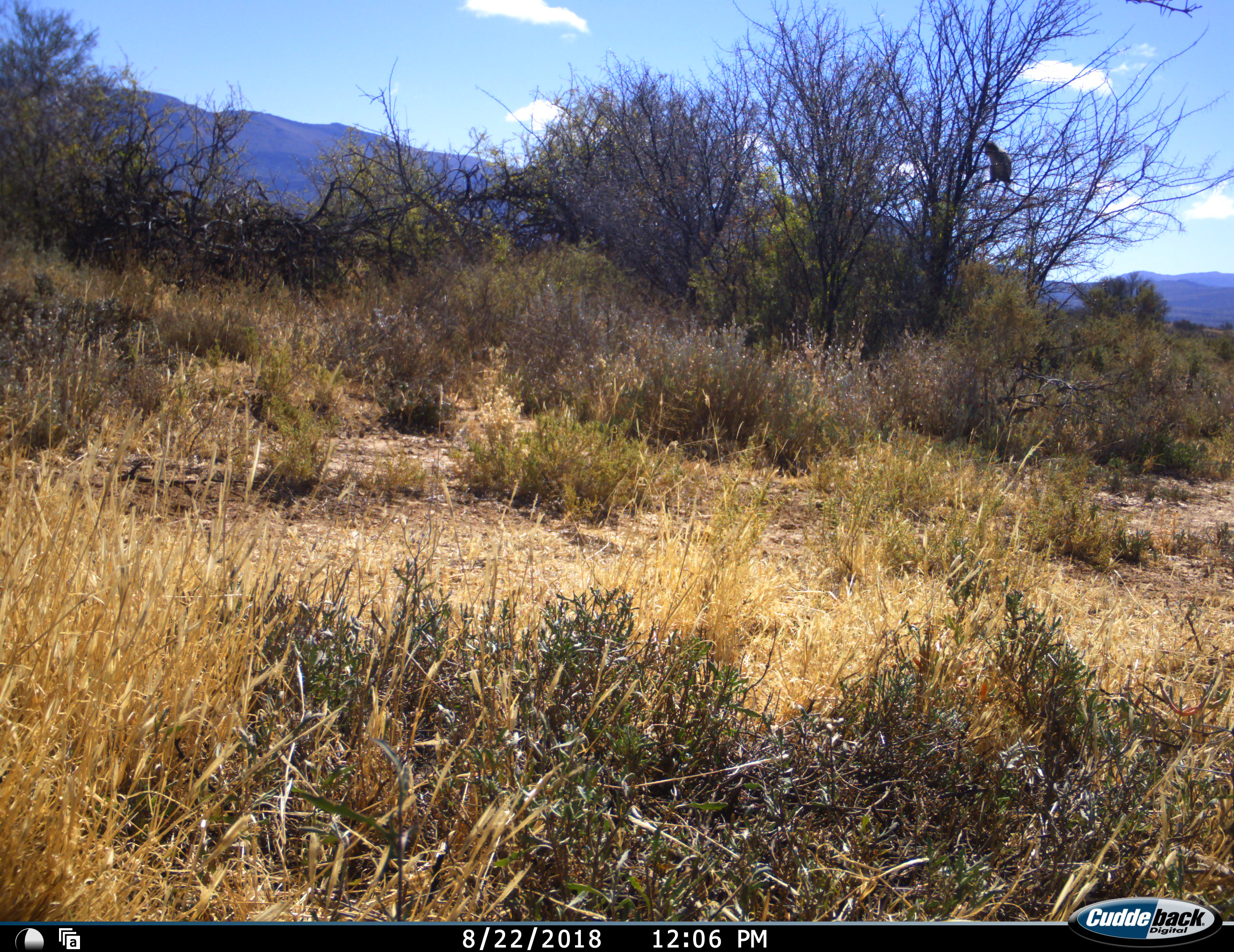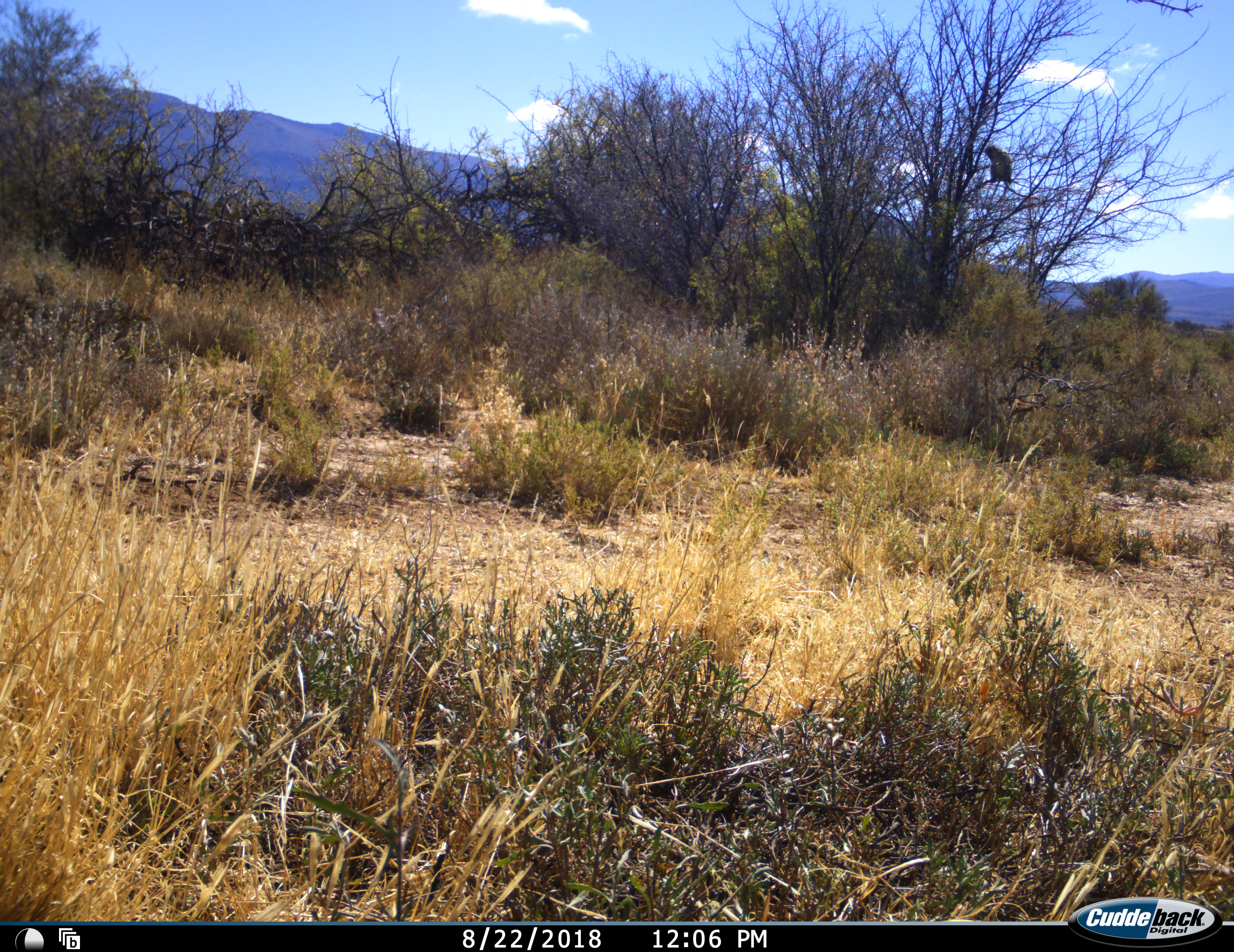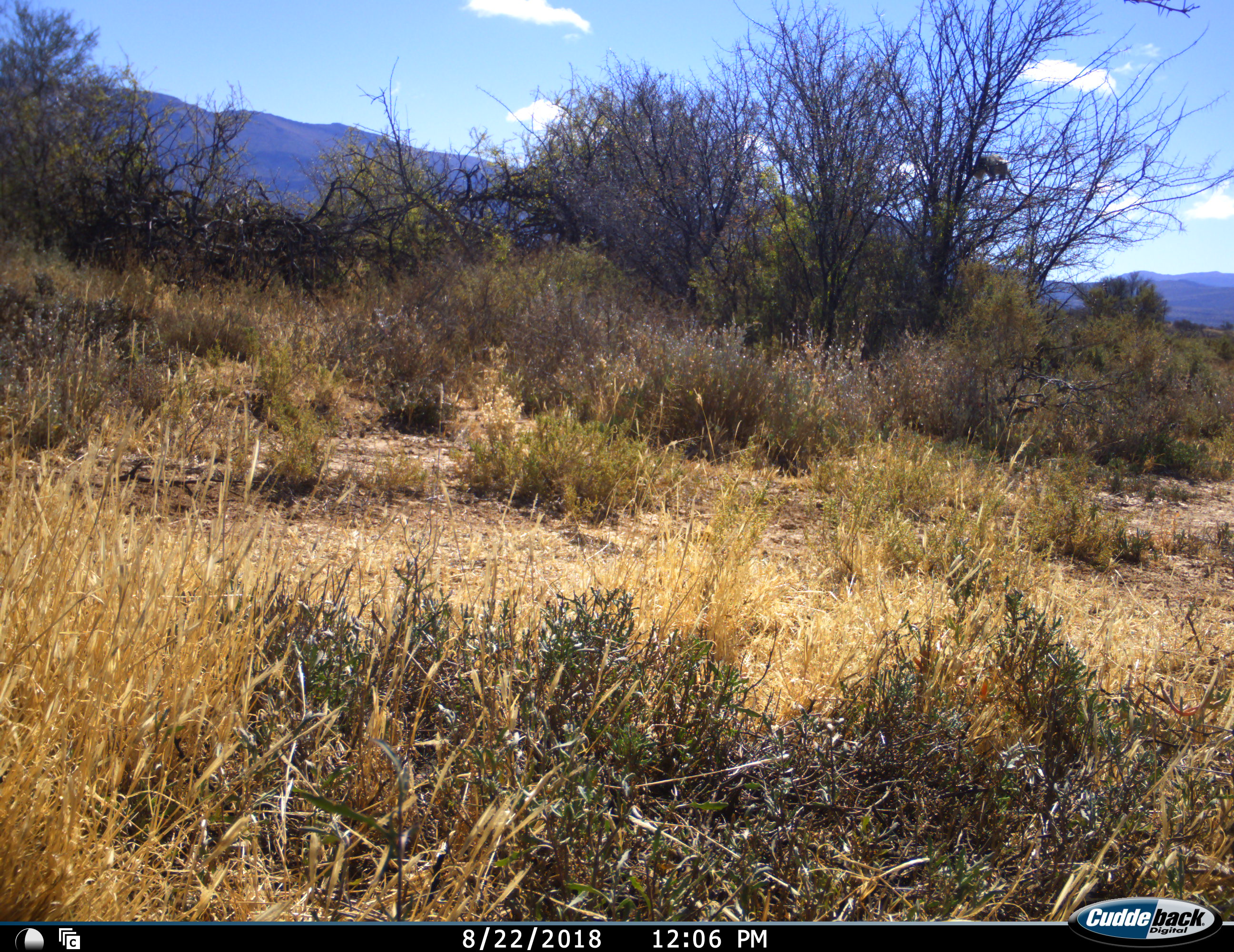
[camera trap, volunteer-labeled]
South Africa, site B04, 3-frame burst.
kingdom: Animalia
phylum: Chordata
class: Mammalia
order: Primates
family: Cercopithecidae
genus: Chlorocebus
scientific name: Chlorocebus pygerythrus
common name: vervet monkey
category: monkeyvervet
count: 1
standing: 40%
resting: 20%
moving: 60%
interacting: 0%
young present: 0%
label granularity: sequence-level